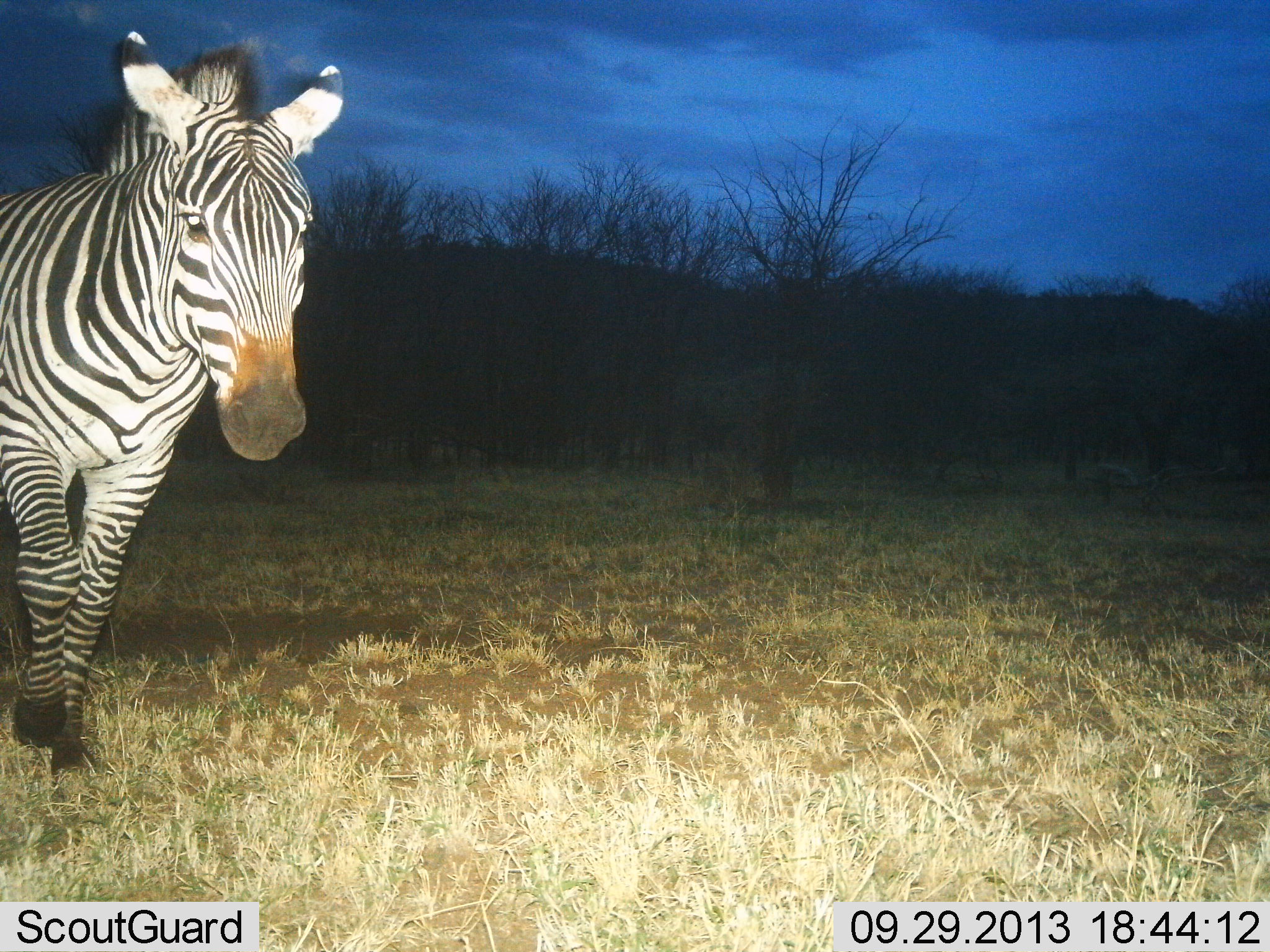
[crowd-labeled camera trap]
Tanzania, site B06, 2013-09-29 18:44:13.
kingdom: Animalia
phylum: Chordata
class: Mammalia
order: Perissodactyla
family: Equidae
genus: Equus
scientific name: Equus quagga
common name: plains zebra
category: zebra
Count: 1.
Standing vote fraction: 15%.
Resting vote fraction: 0%.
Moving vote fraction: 85%.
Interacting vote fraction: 0%.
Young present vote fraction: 0%.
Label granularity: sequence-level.